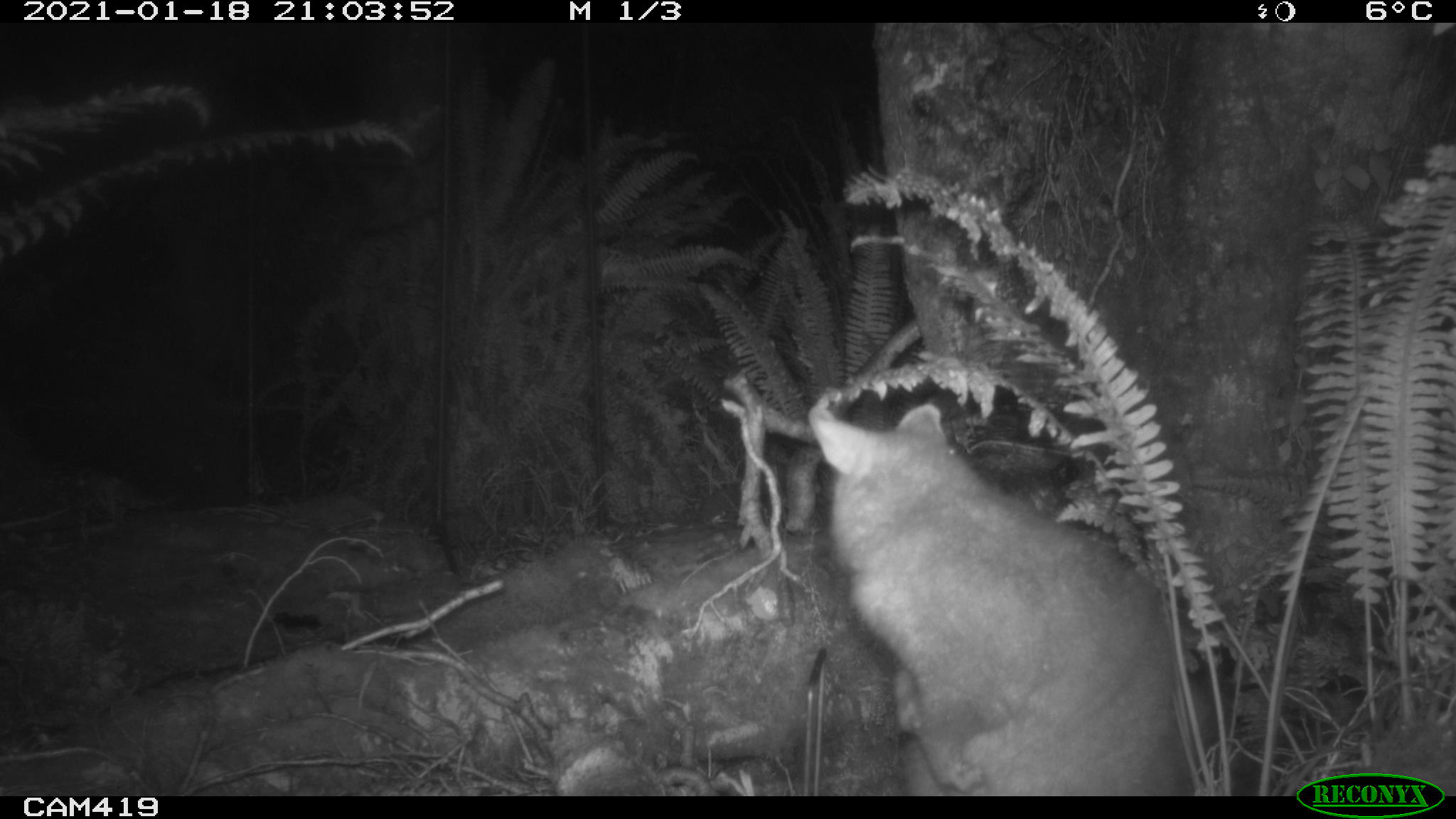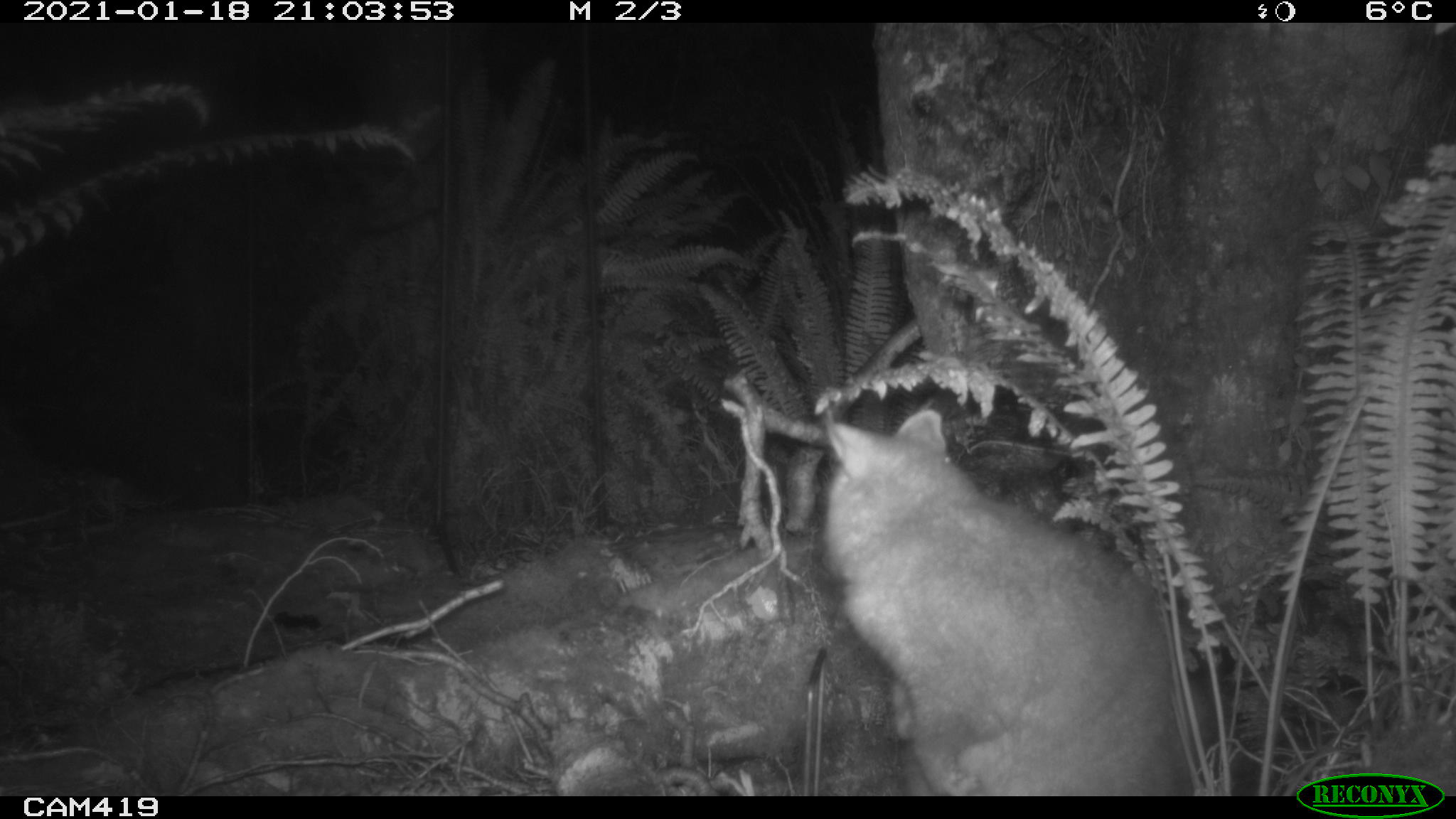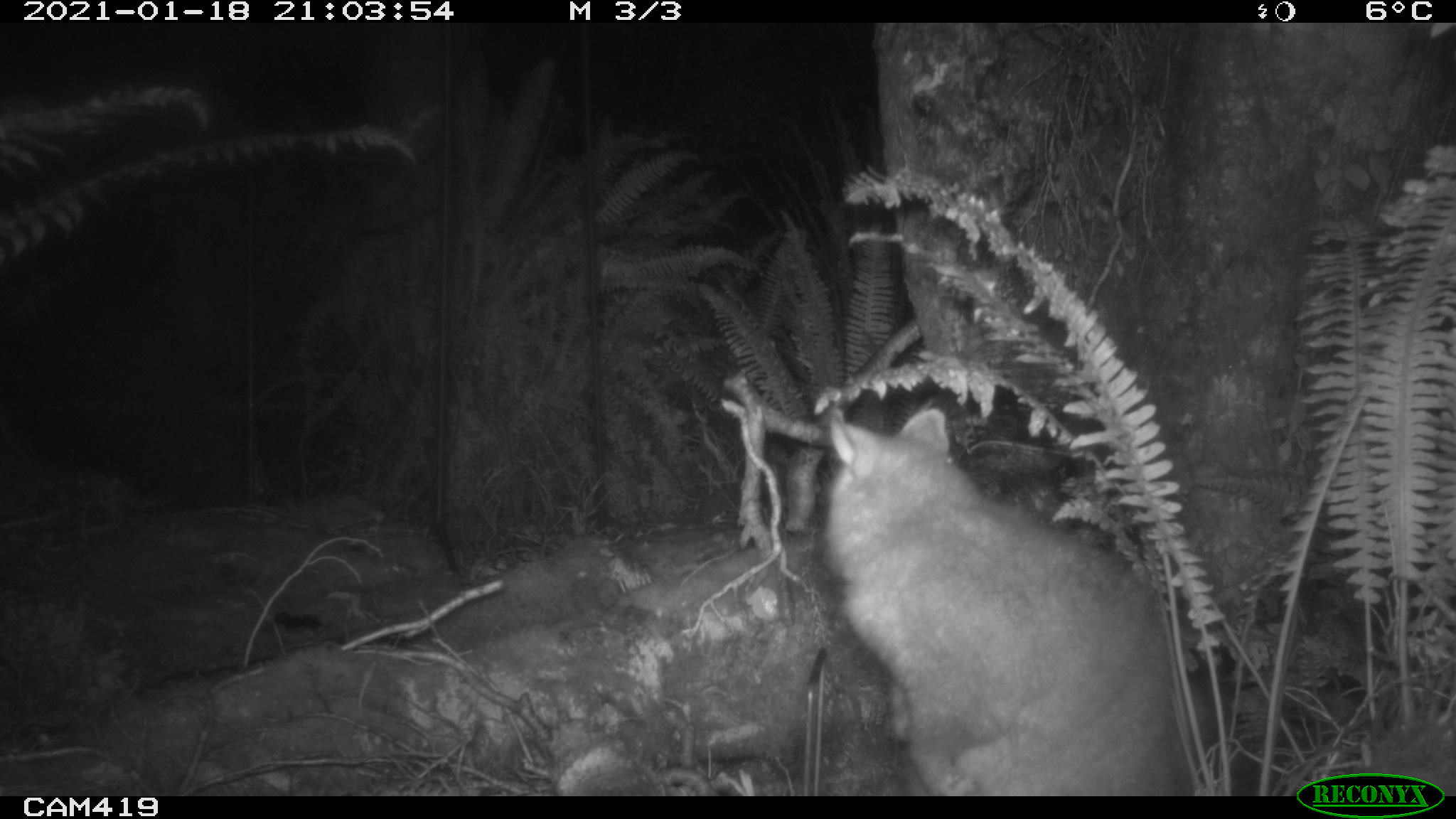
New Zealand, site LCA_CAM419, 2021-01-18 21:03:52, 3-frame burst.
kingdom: Animalia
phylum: Chordata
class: Mammalia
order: Diprotodontia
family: Phalangeridae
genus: Trichosurus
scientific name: Trichosurus vulpecula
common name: common brushtail possum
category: possum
Possum (common brushtail possum) (Trichosurus vulpecula).